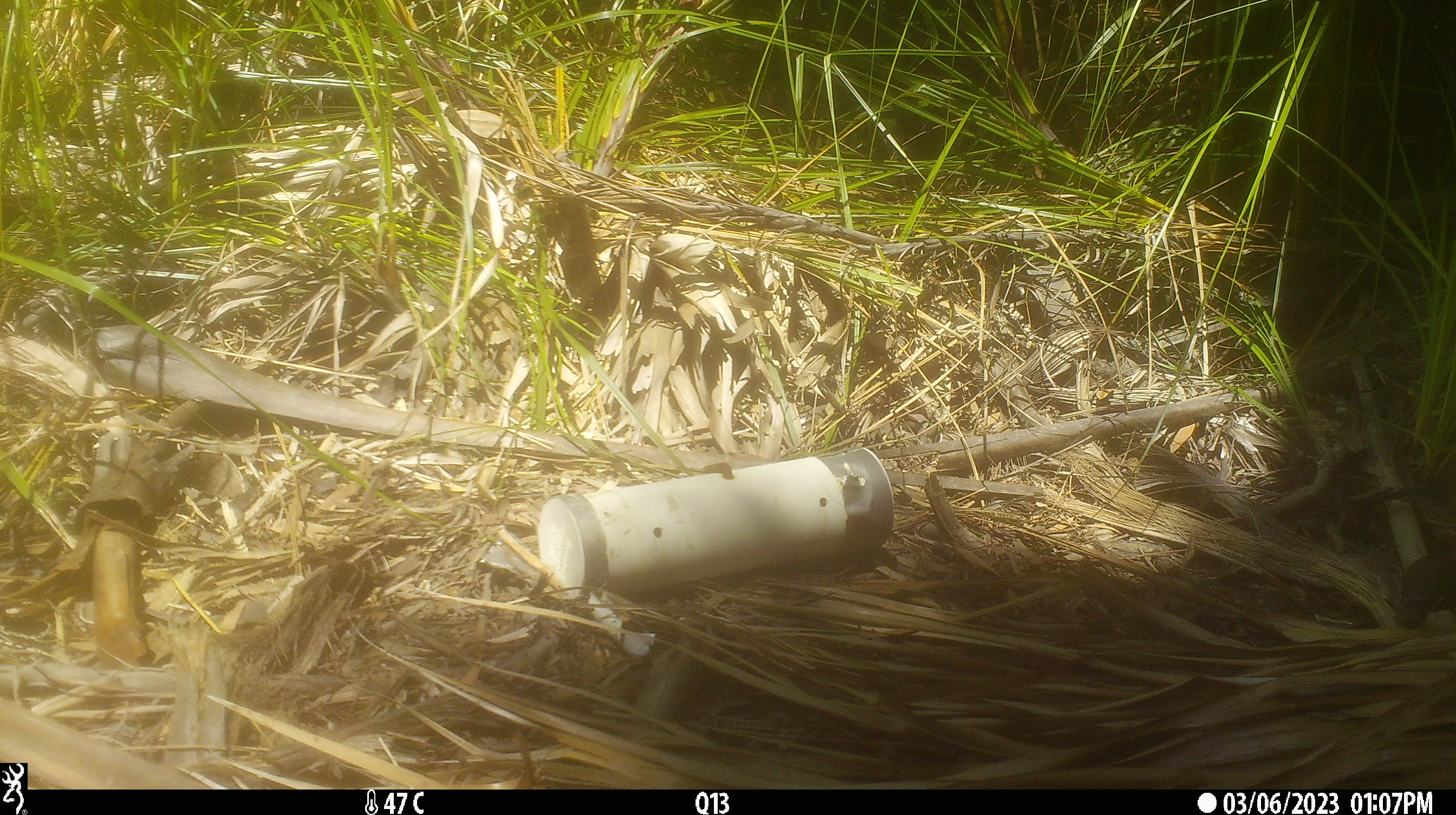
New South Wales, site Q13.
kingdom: Animalia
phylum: Chordata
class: Reptilia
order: Squamata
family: Varanidae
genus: Varanus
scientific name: Varanus varius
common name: lace monitor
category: goanna